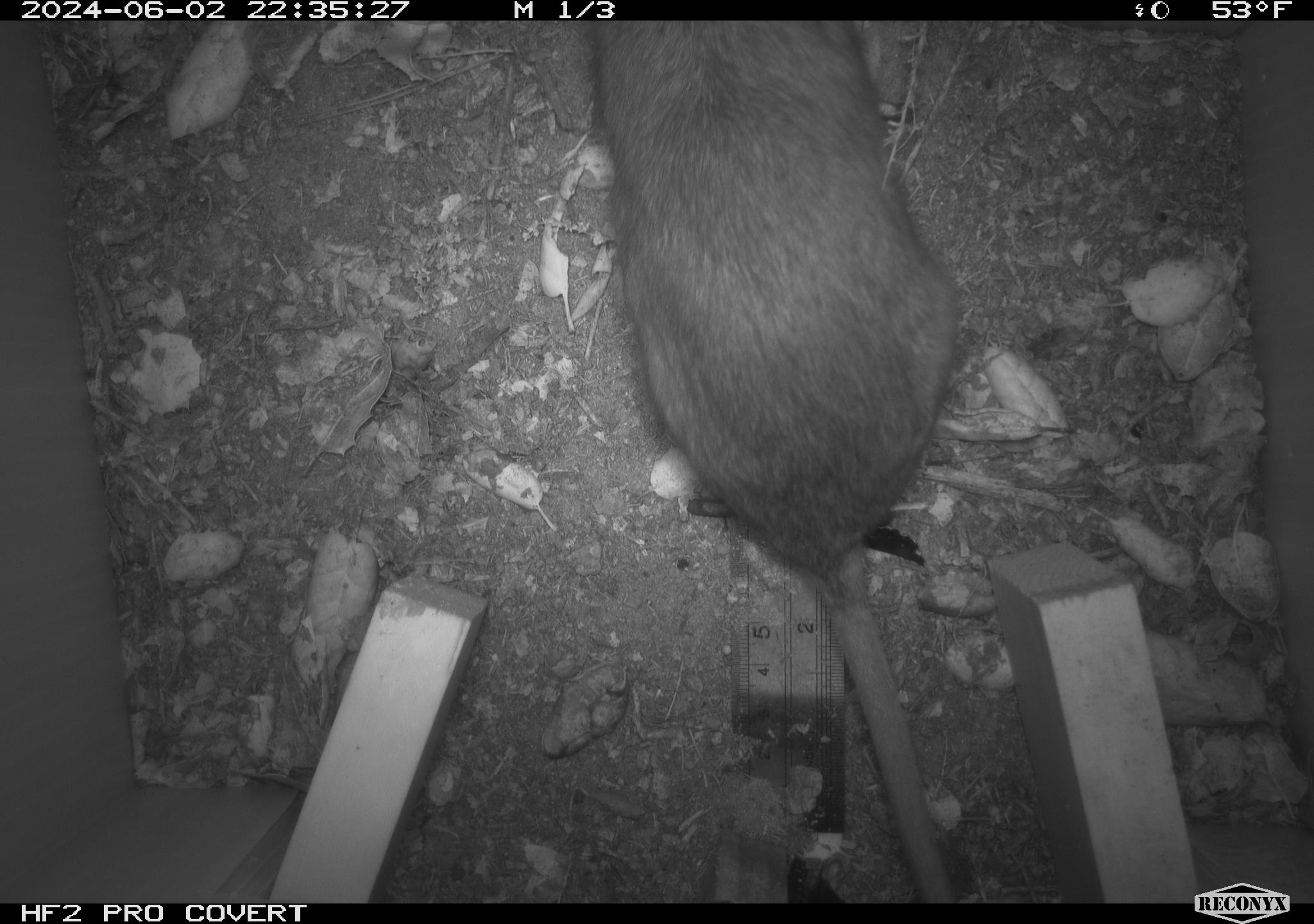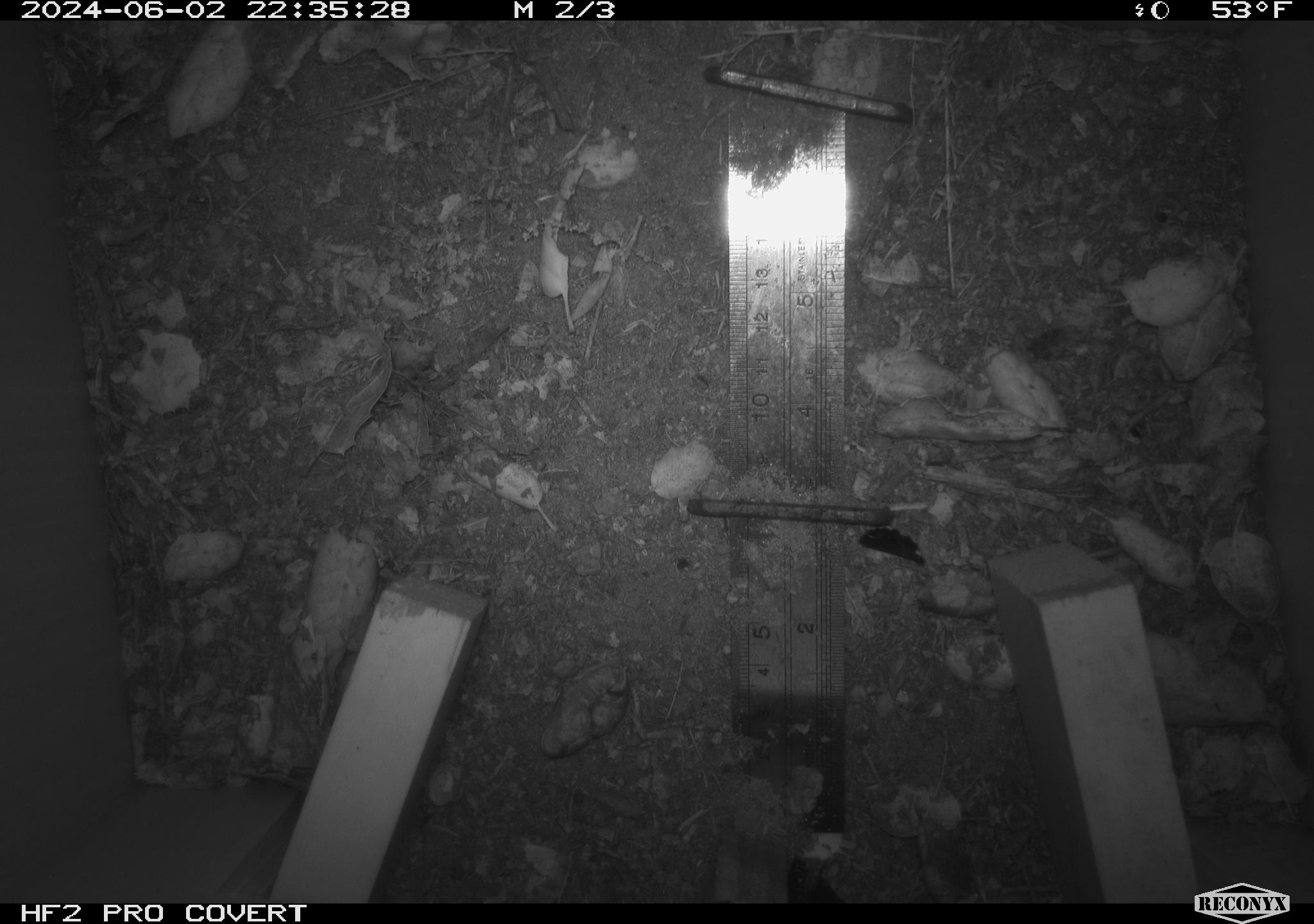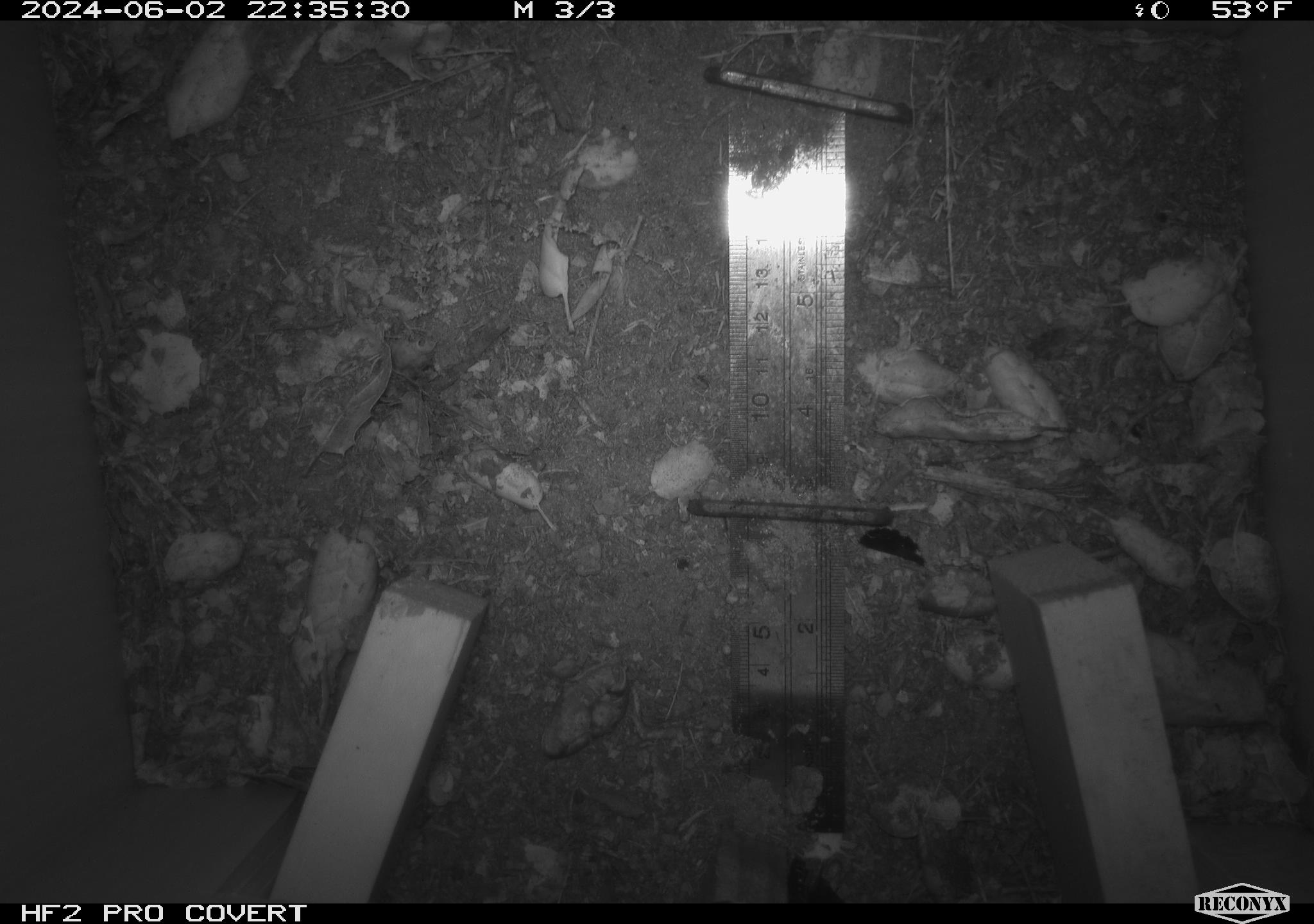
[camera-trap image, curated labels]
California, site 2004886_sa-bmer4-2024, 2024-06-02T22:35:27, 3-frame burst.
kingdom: Animalia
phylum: Chordata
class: Mammalia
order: Rodentia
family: Muridae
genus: Rattus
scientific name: Rattus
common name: rat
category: rattus species